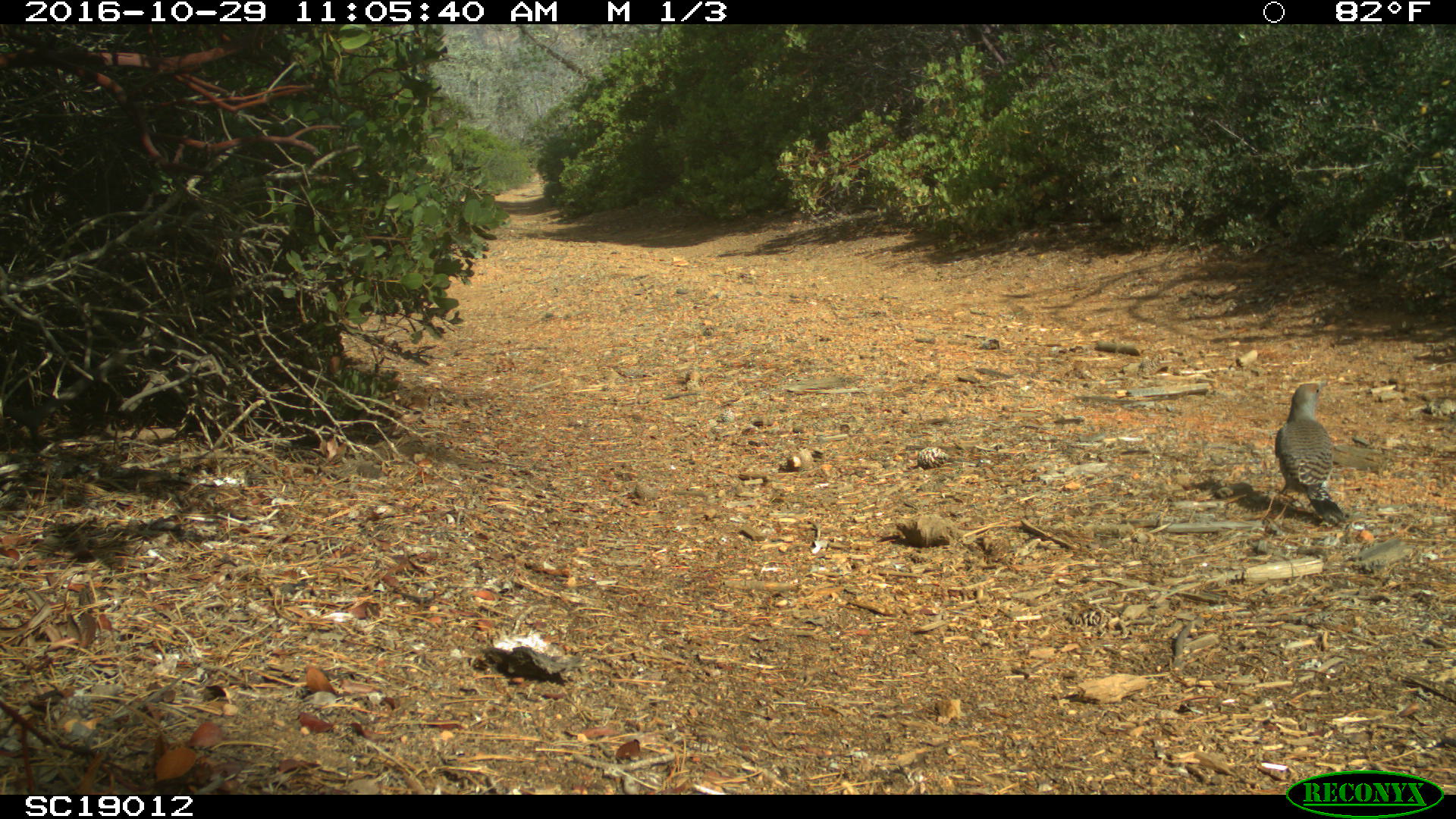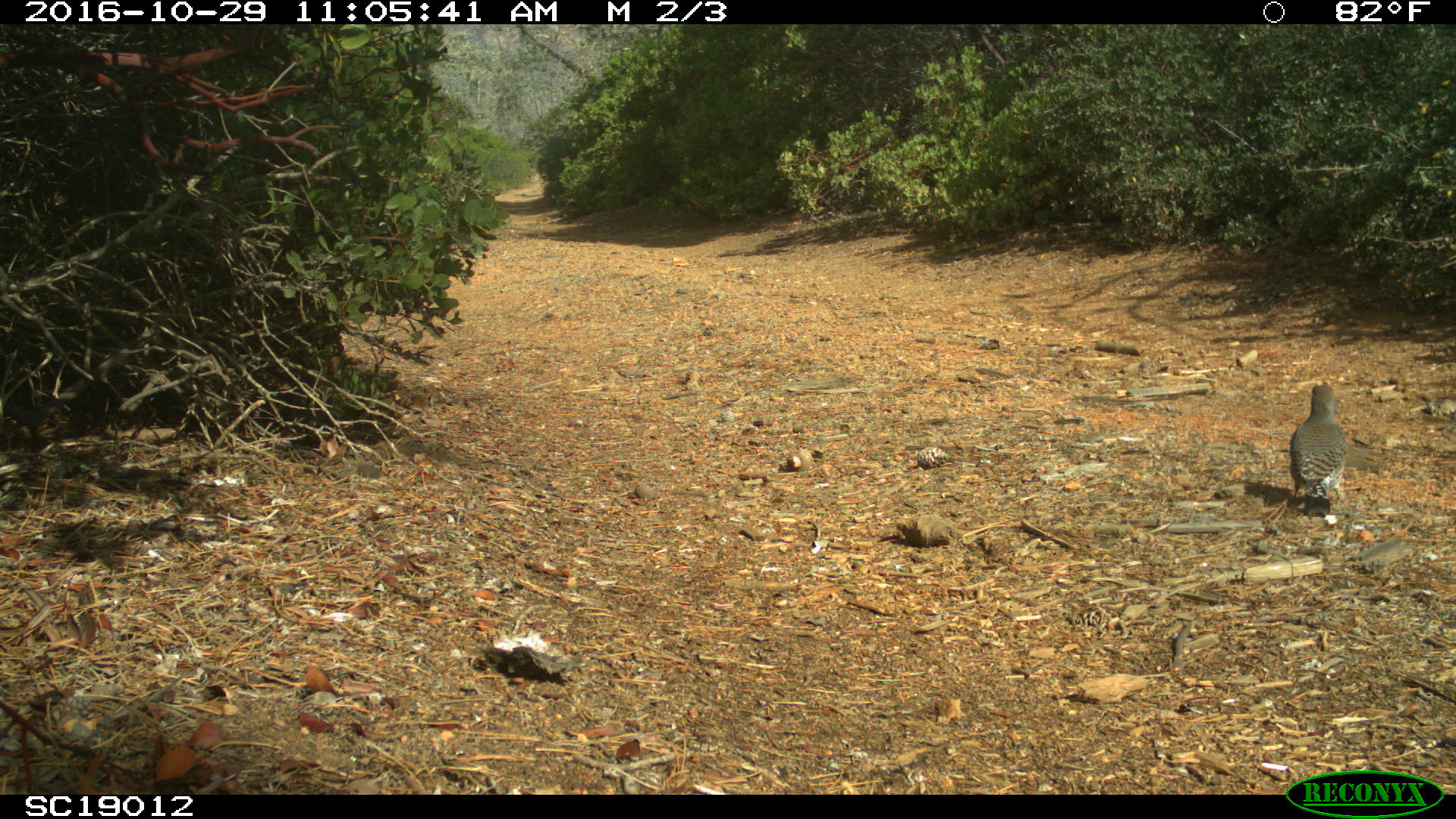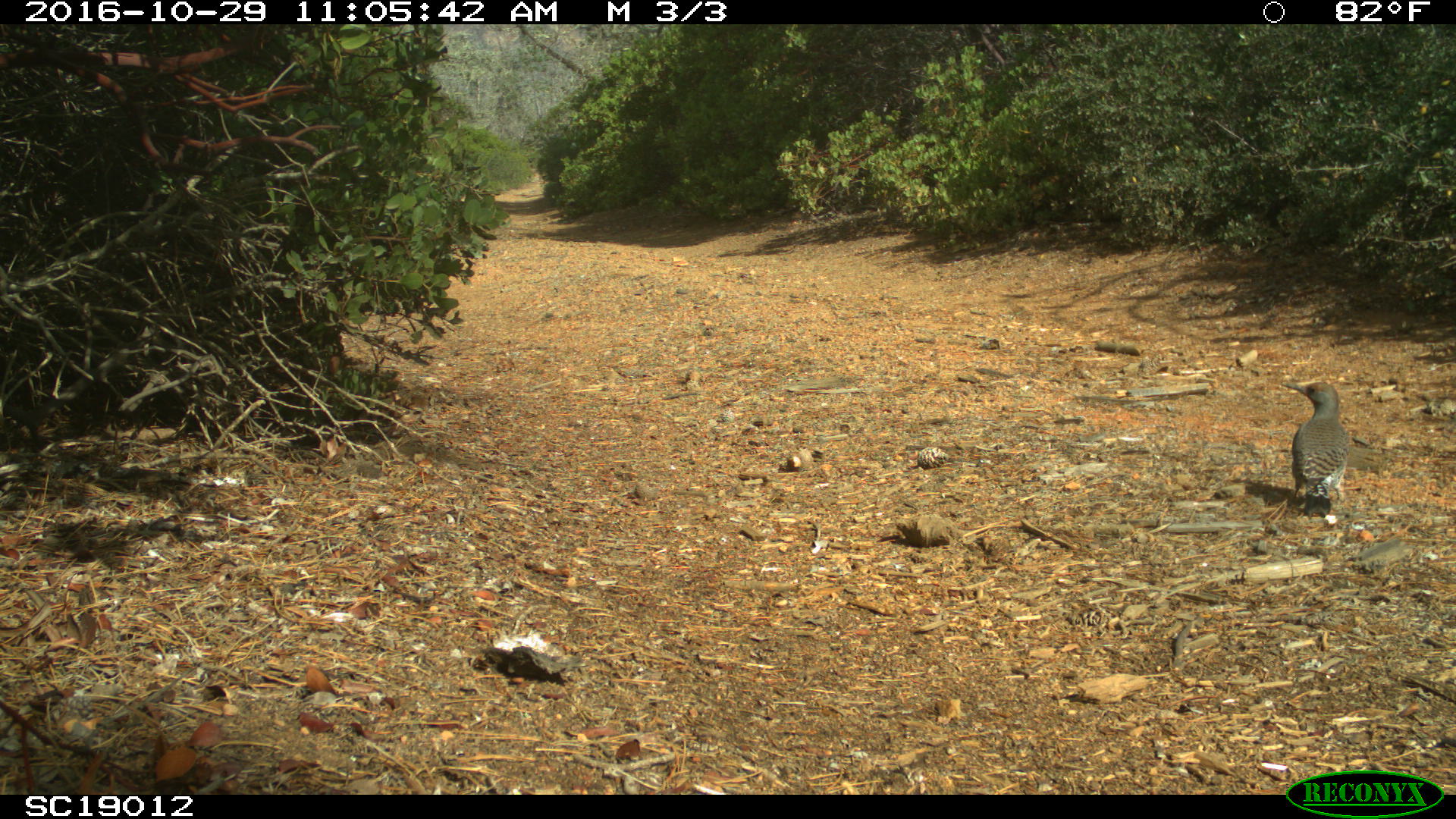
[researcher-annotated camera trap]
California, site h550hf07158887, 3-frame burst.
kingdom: Animalia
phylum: Chordata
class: Aves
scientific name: Aves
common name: bird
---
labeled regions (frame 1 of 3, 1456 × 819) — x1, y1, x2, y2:
bird: 1275, 383, 1345, 525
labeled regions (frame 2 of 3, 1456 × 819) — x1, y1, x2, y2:
bird: 1290, 384, 1346, 508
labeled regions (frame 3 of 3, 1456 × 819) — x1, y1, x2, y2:
bird: 1281, 381, 1348, 517